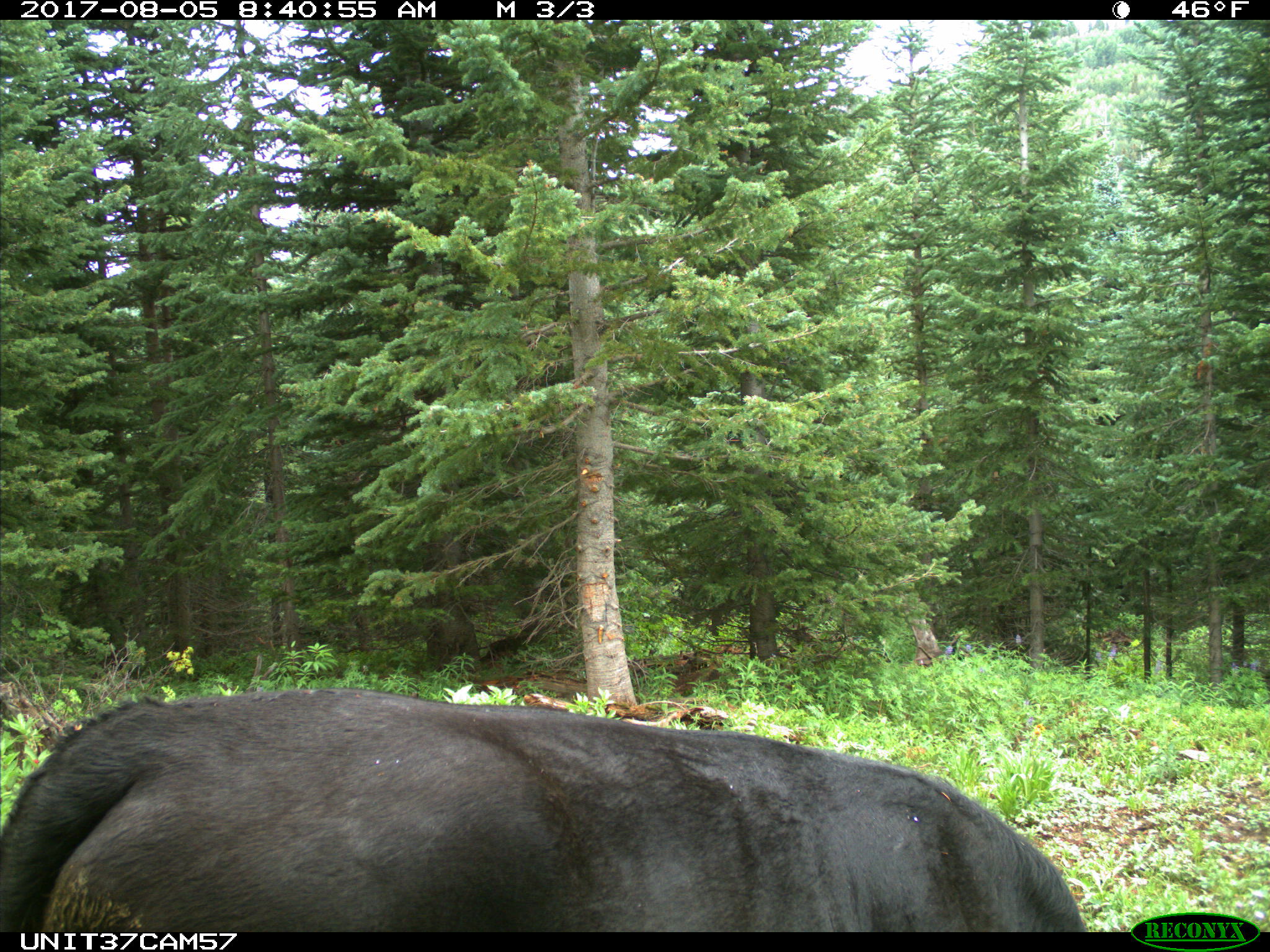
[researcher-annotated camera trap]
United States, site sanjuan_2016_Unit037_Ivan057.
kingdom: Animalia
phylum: Chordata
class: Mammalia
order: Artiodactyla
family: Bovidae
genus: Bos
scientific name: Bos taurus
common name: domestic cow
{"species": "Bos taurus (domestic cow)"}